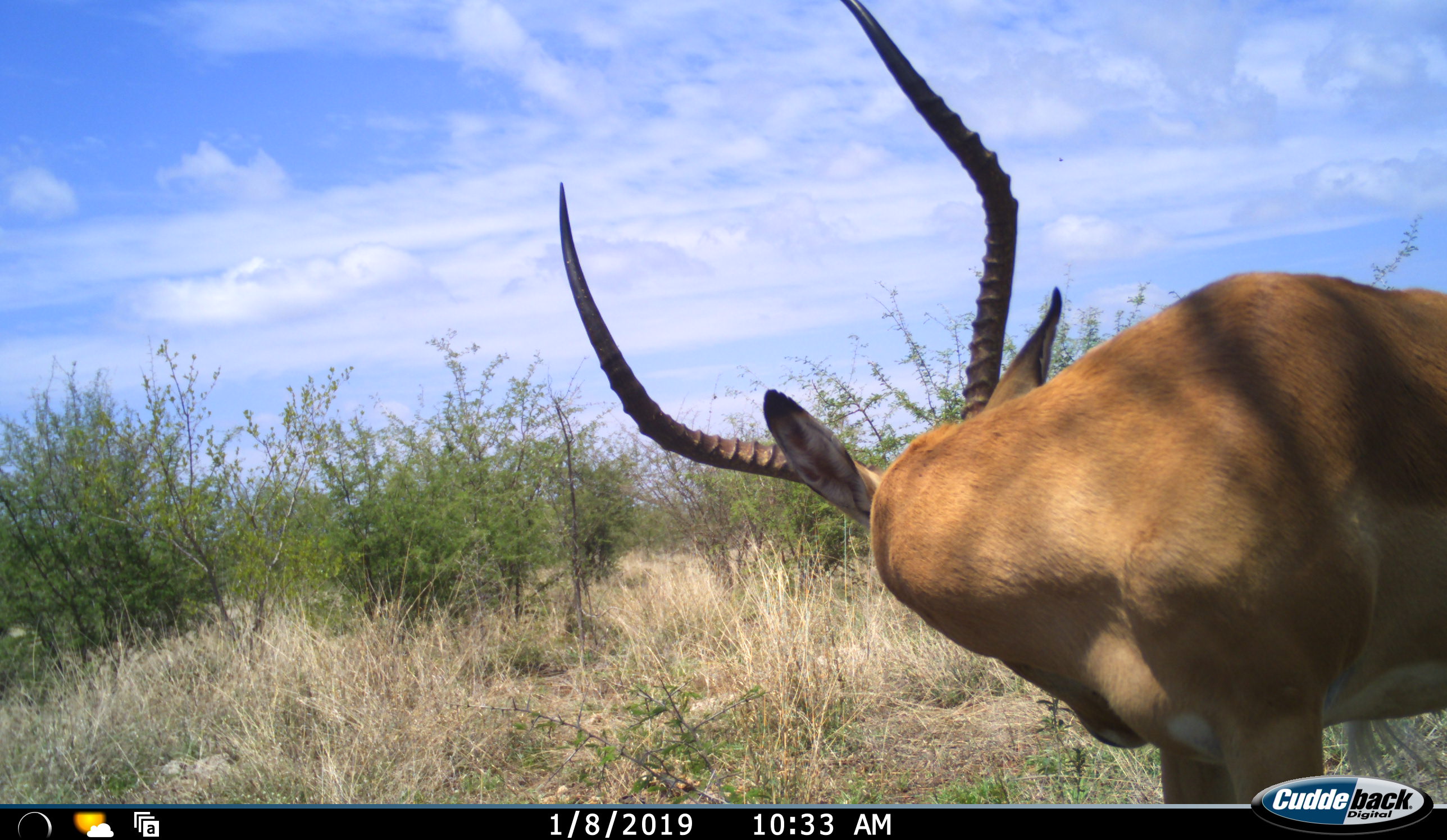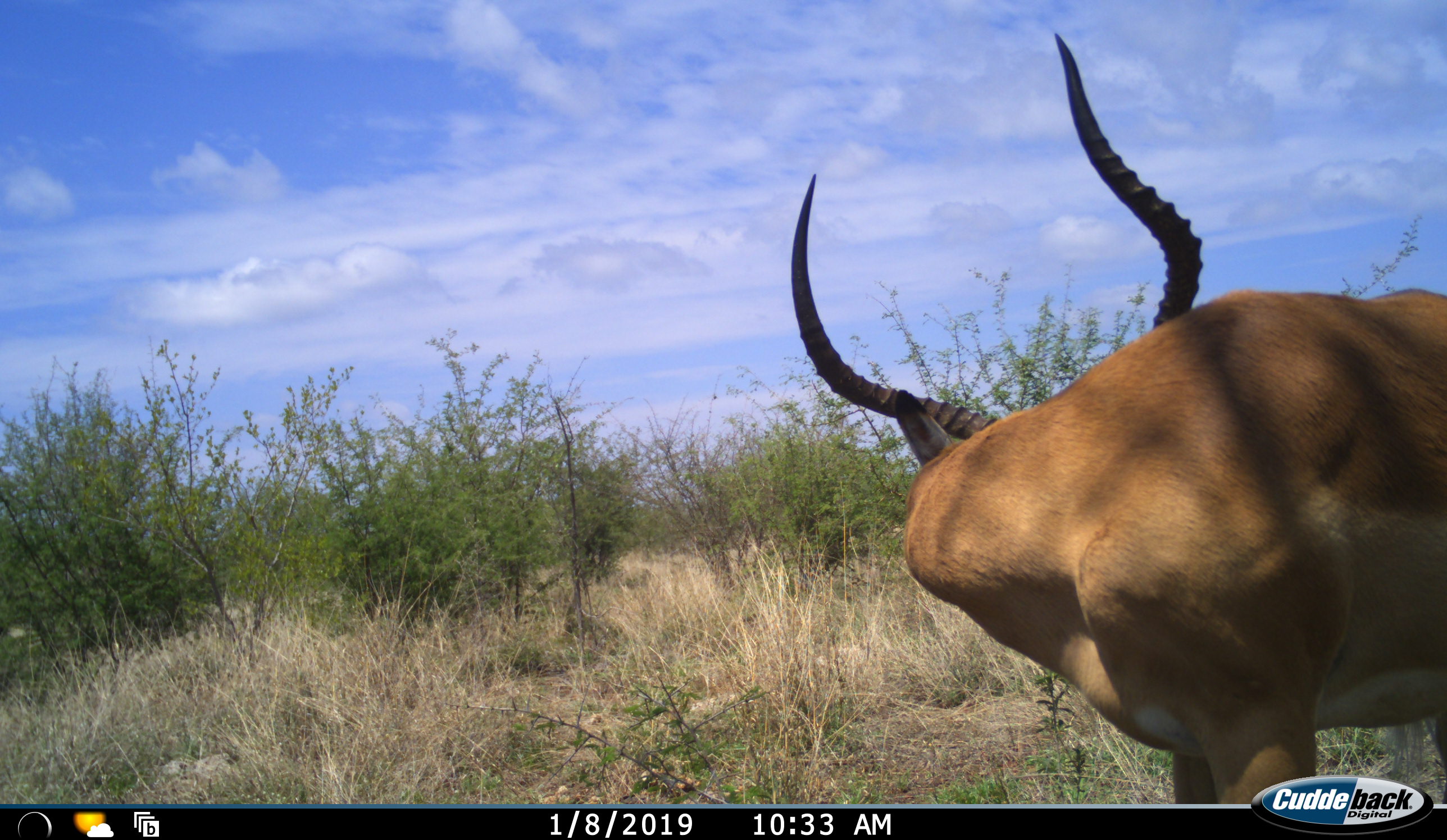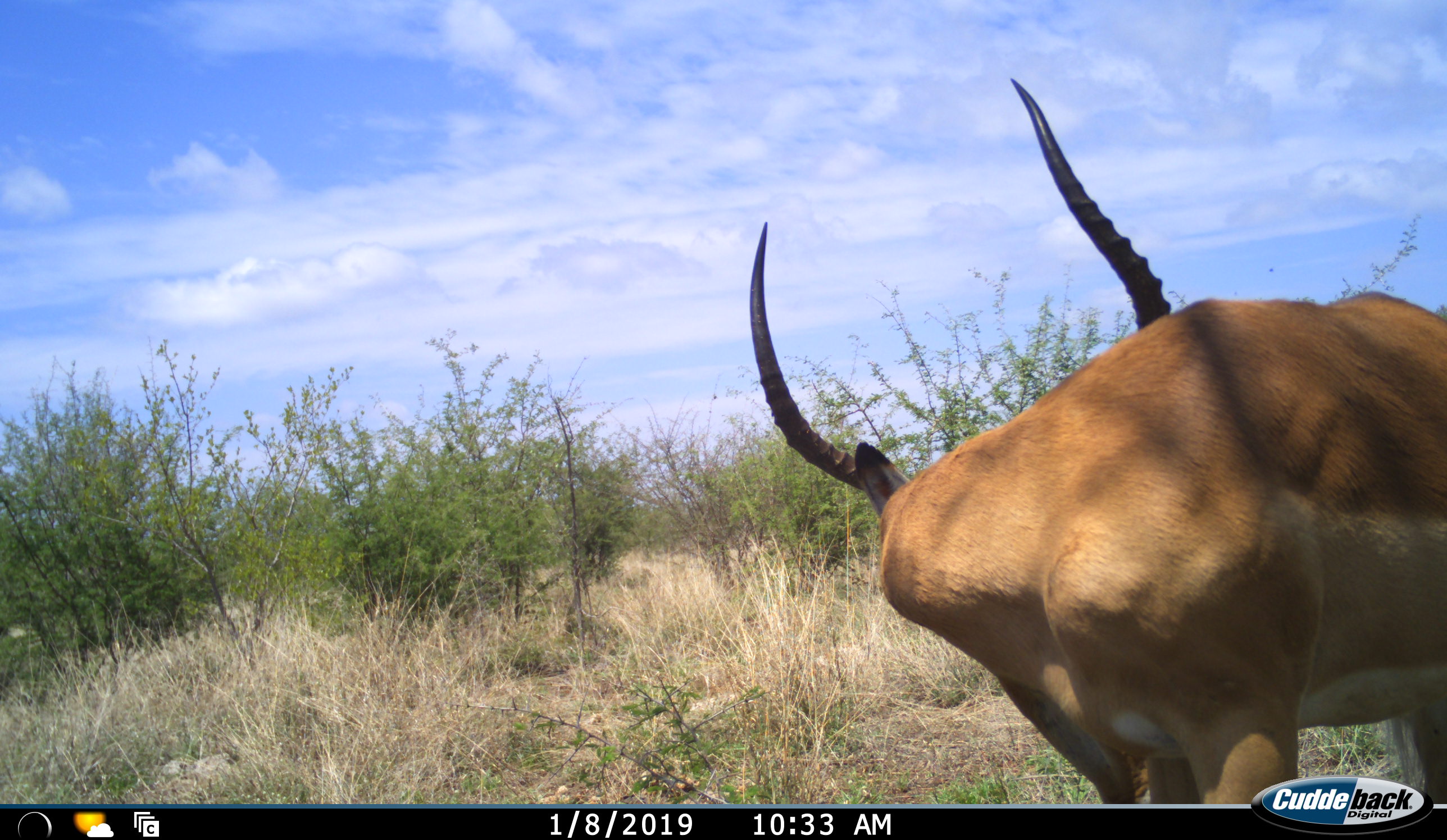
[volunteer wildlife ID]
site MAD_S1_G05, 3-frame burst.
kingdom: Animalia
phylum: Chordata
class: Mammalia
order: Artiodactyla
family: Bovidae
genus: Aepyceros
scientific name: Aepyceros melampus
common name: impala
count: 1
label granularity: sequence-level